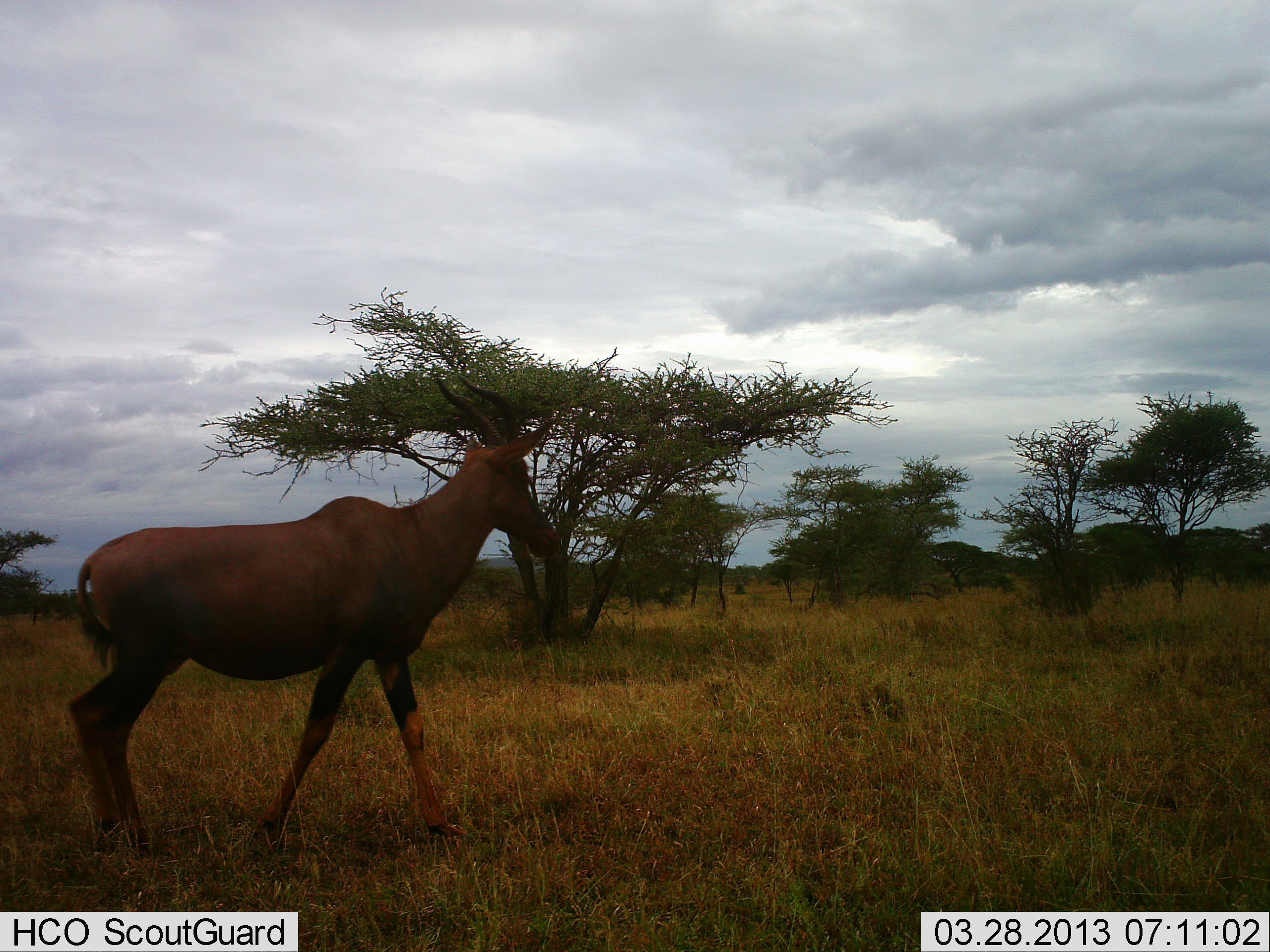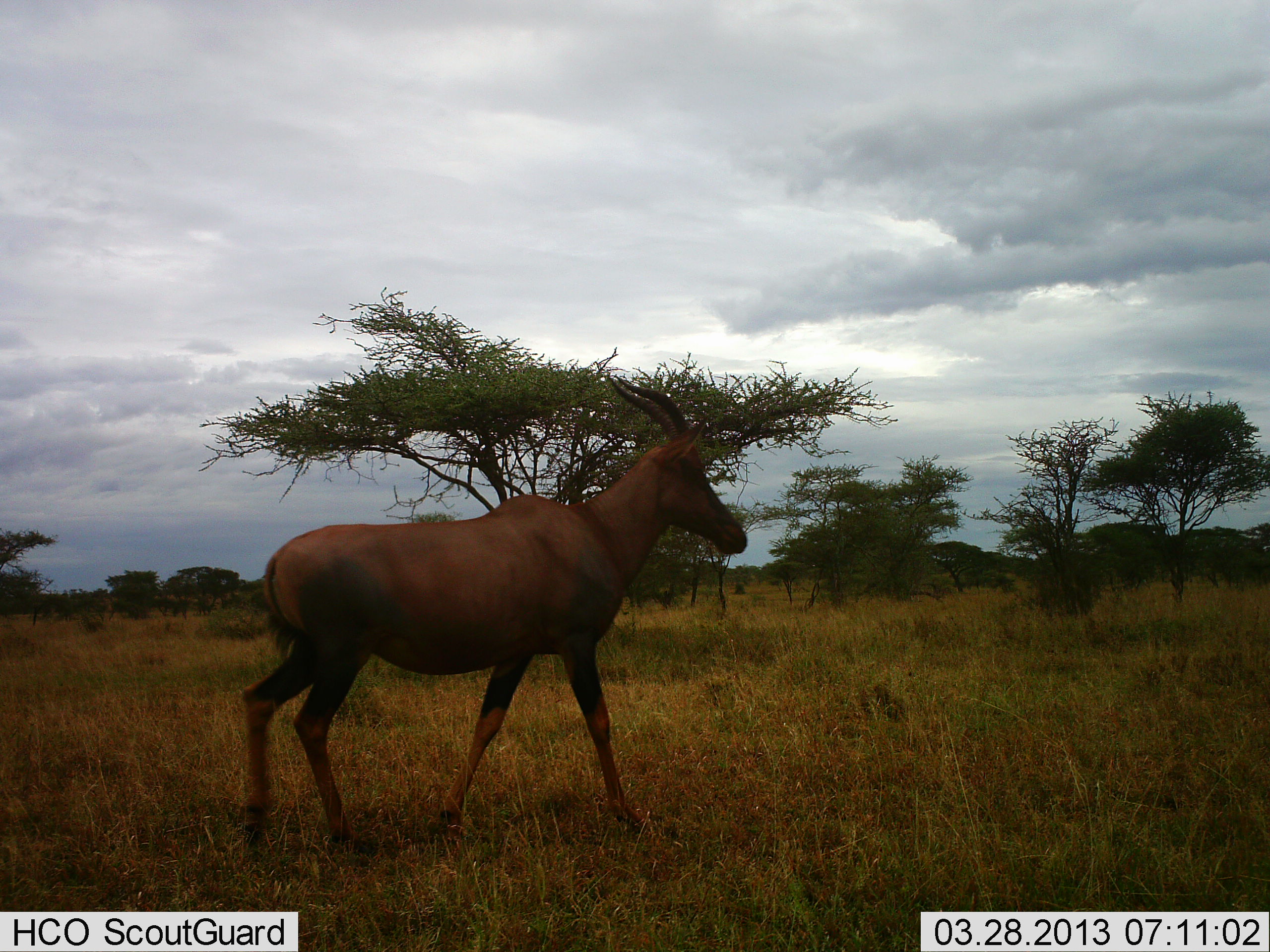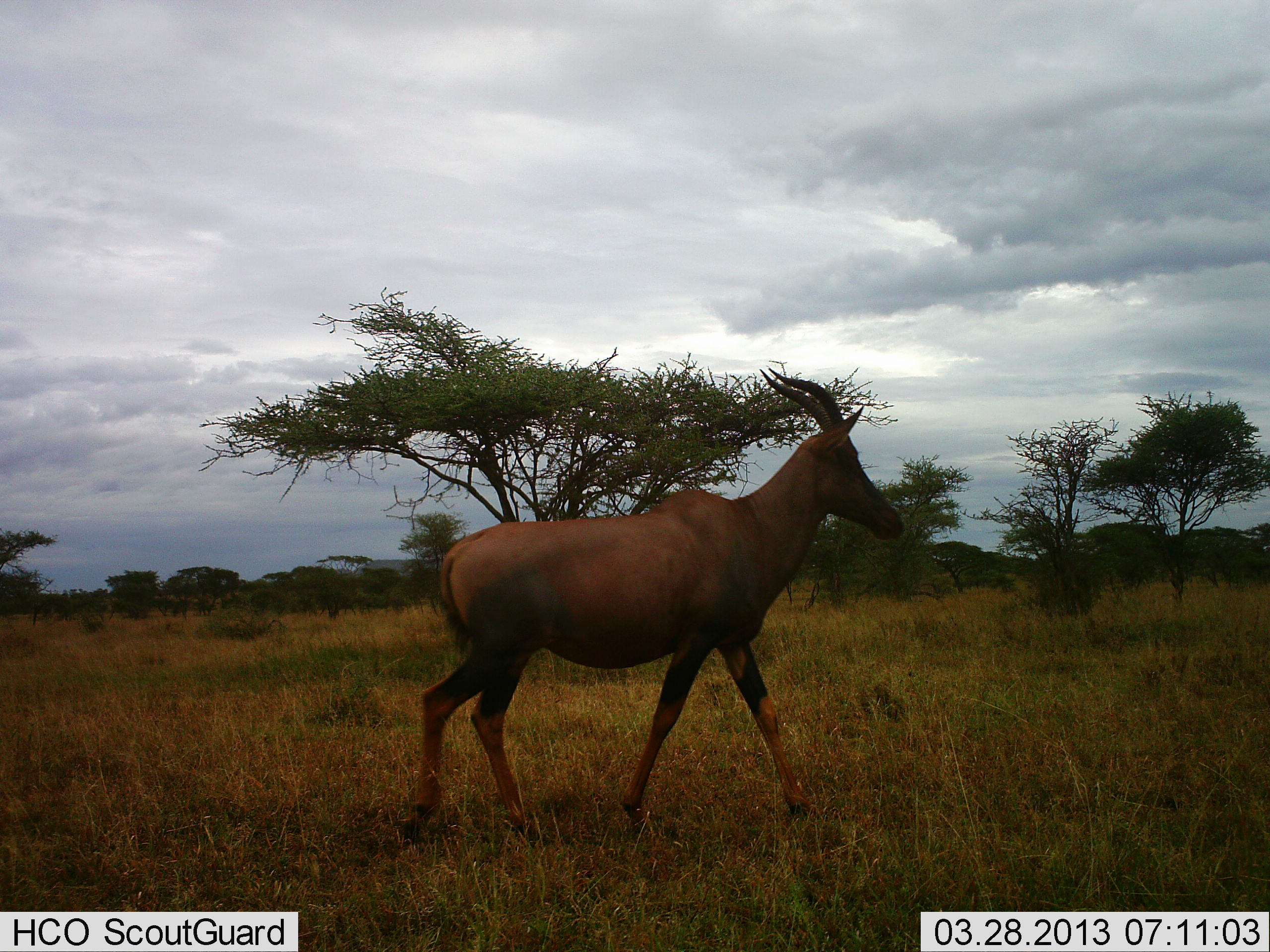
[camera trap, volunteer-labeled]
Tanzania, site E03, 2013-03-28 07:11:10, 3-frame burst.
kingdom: Animalia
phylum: Chordata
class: Mammalia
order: Artiodactyla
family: Bovidae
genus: Damaliscus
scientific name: Damaliscus lunatus jimela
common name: topi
Topi (Damaliscus lunatus jimela), count 1. Behavior (volunteer vote fractions): standing 11%, resting 0%, moving 95%, interacting 0%. Young present (vote fraction): 0%. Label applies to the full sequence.